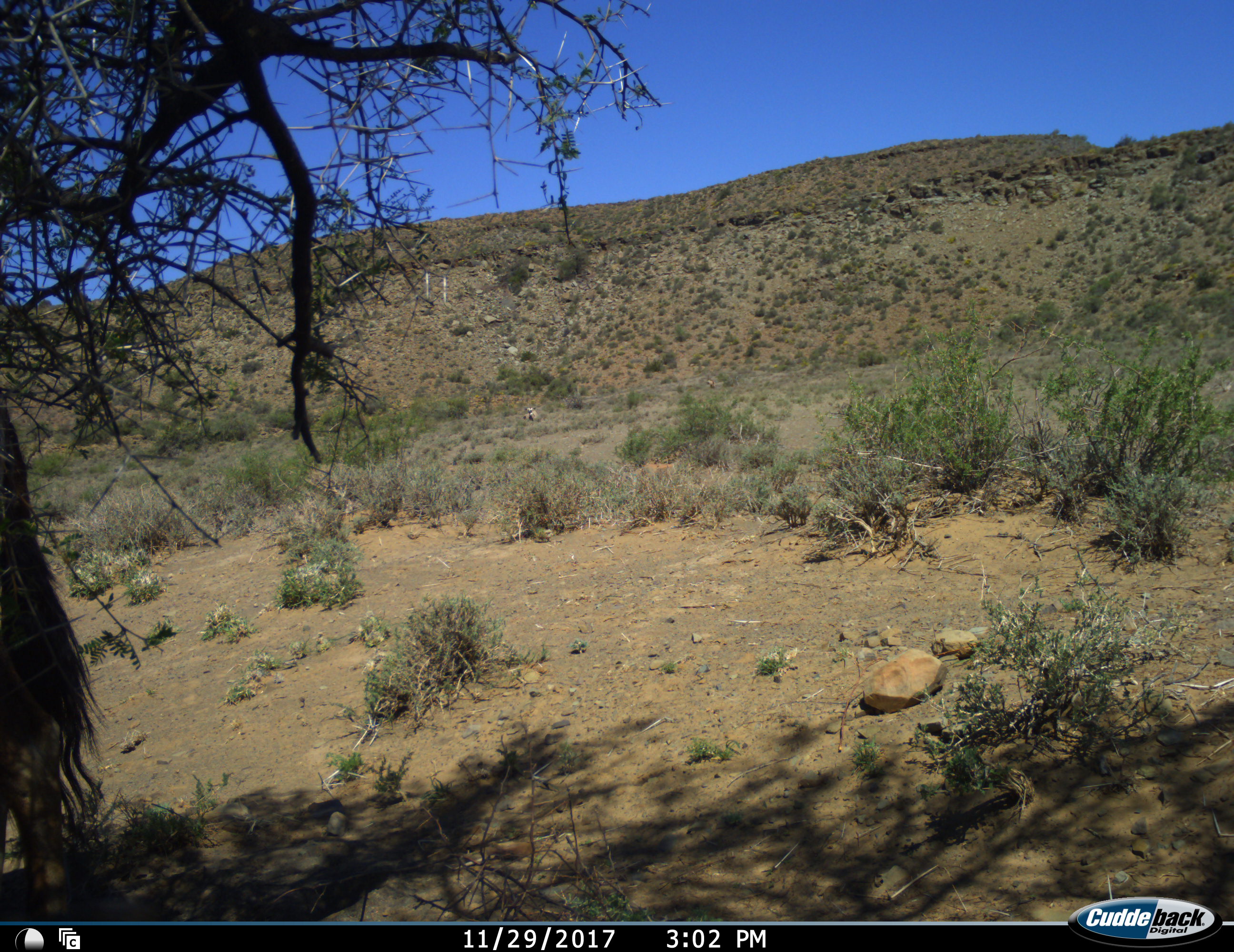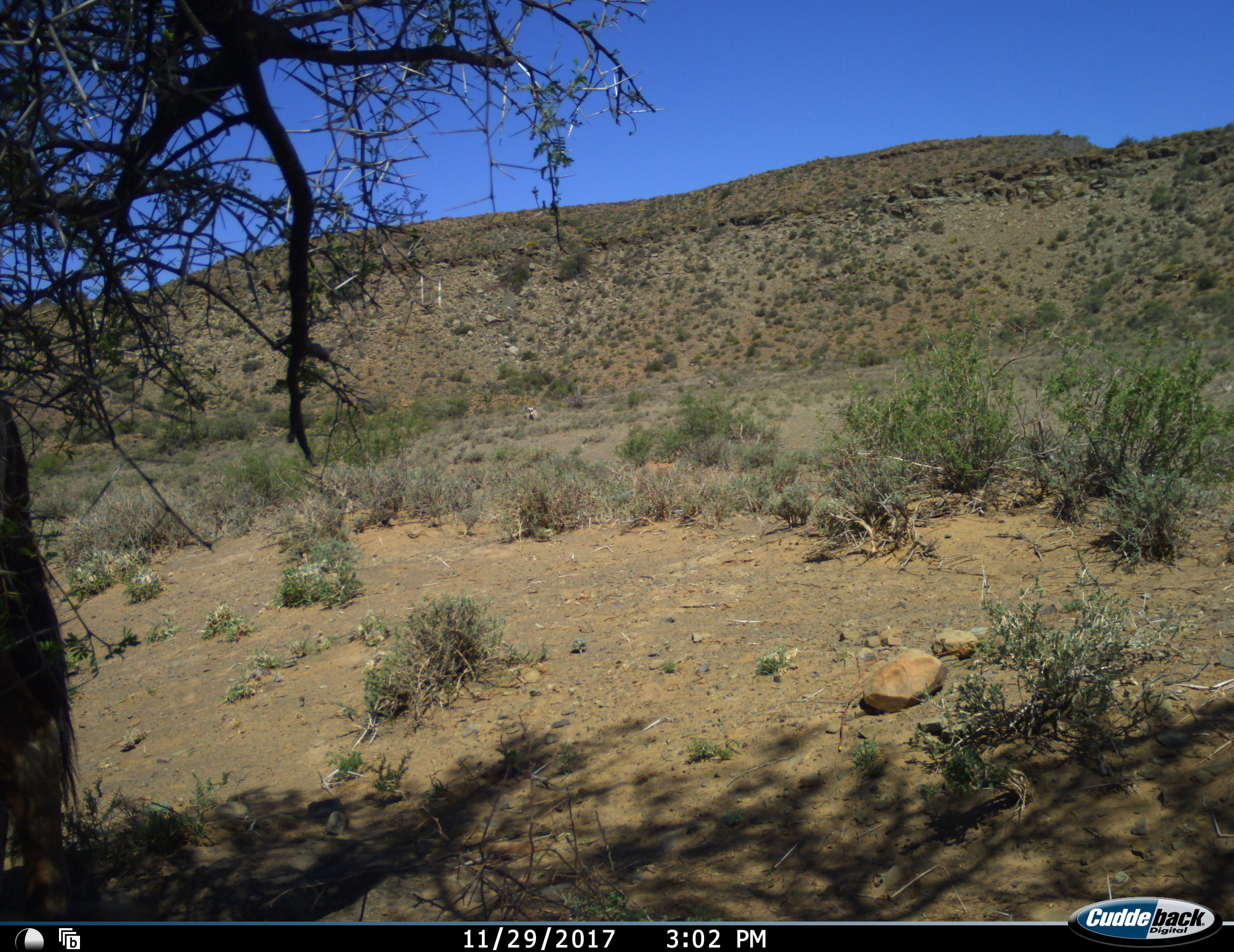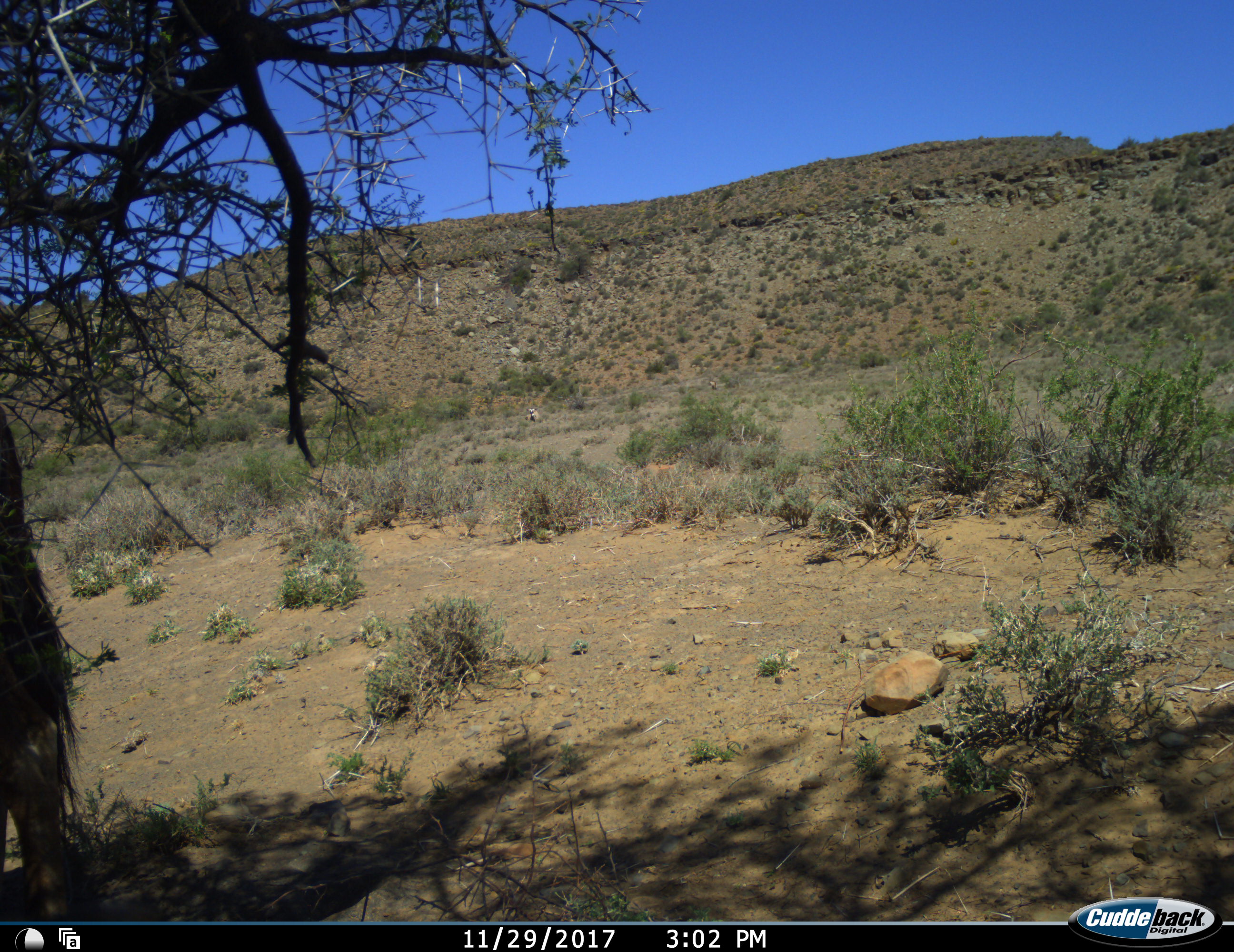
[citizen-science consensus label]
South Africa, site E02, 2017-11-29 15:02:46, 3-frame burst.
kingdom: Animalia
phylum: Chordata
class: Mammalia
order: Artiodactyla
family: Bovidae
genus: Oryx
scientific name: Oryx gazella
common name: gemsbok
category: gemsbokoryx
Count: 1.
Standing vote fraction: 100%.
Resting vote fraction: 0%.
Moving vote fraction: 33%.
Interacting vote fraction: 0%.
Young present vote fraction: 0%.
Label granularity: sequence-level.